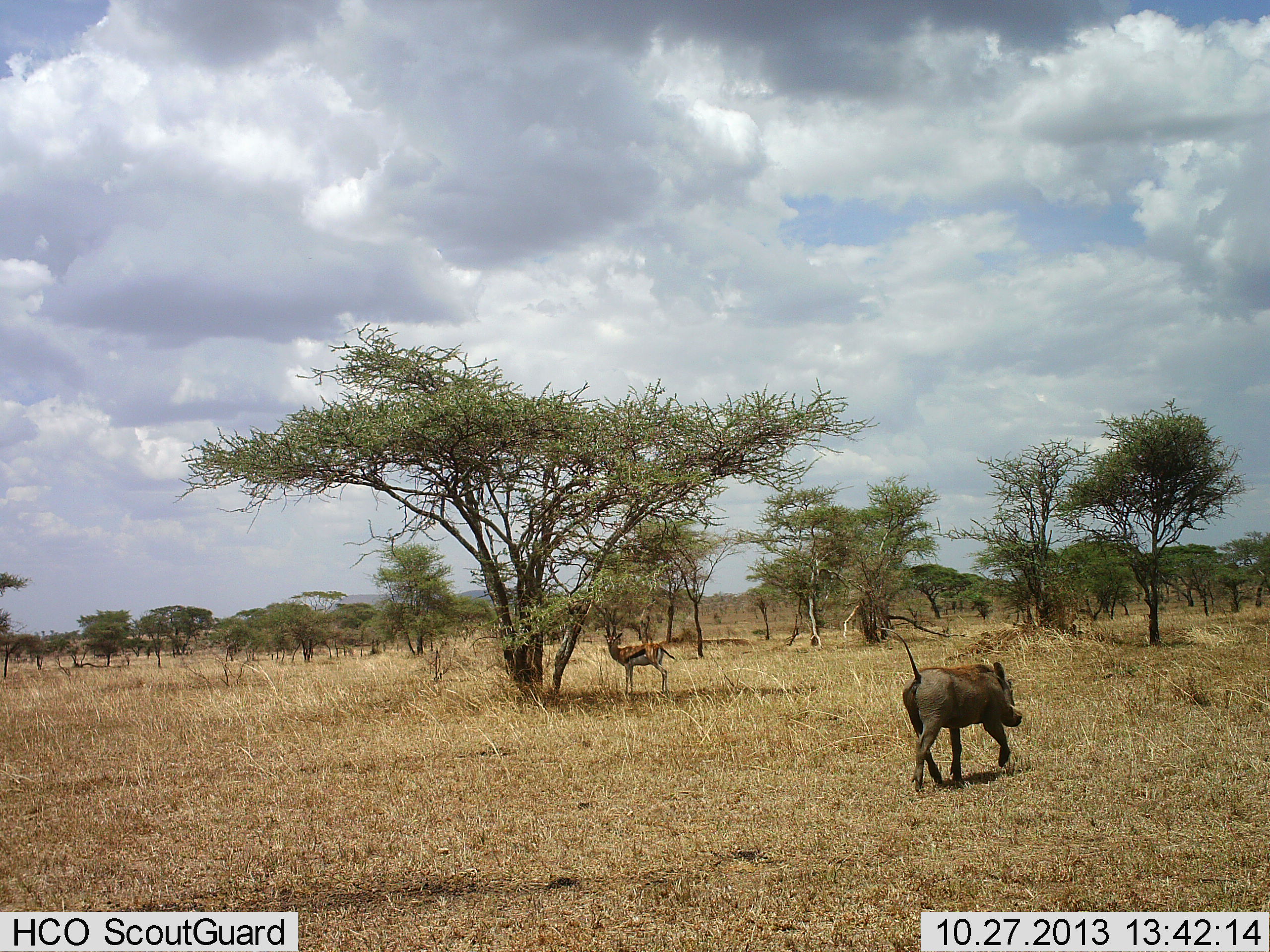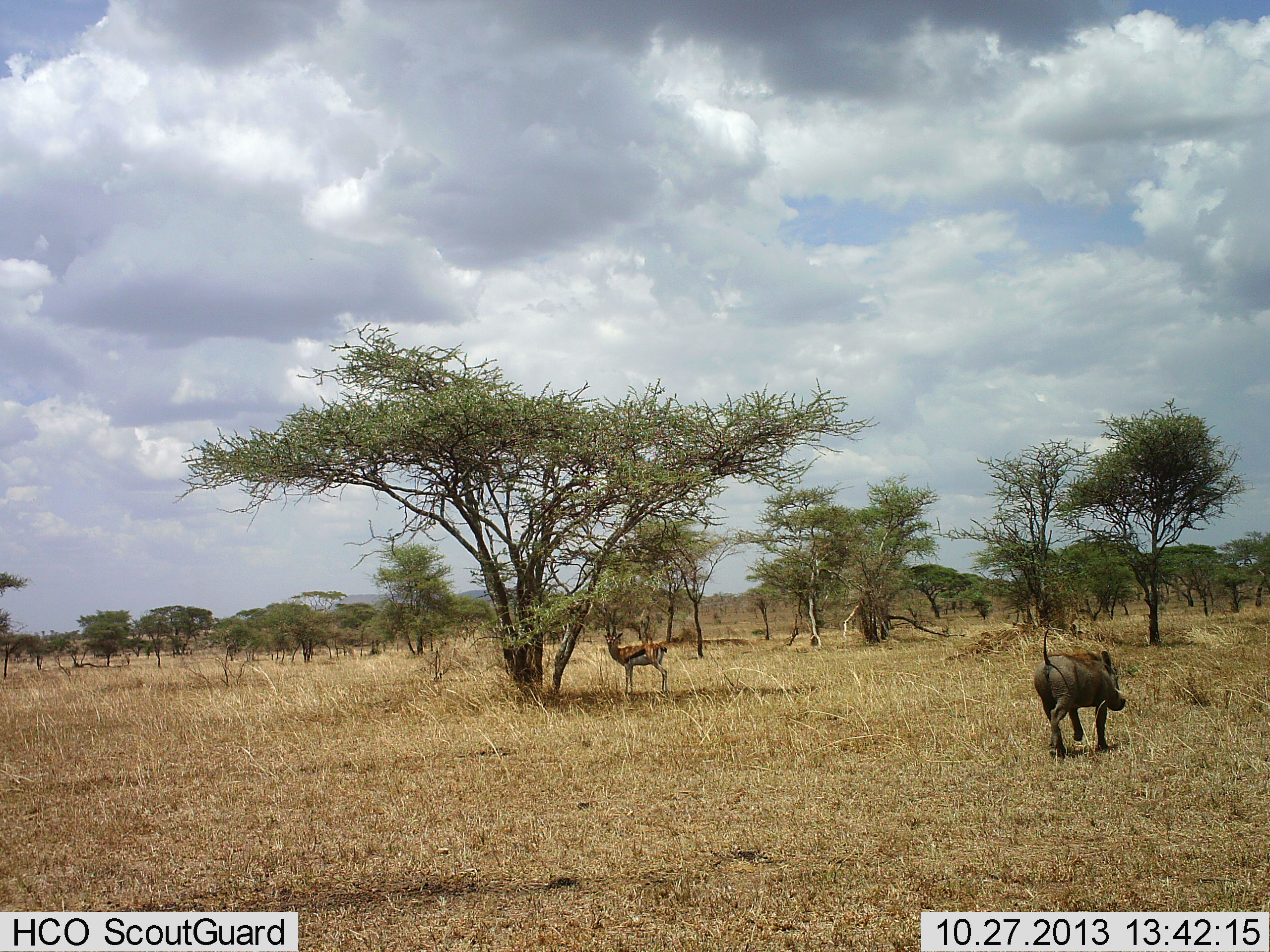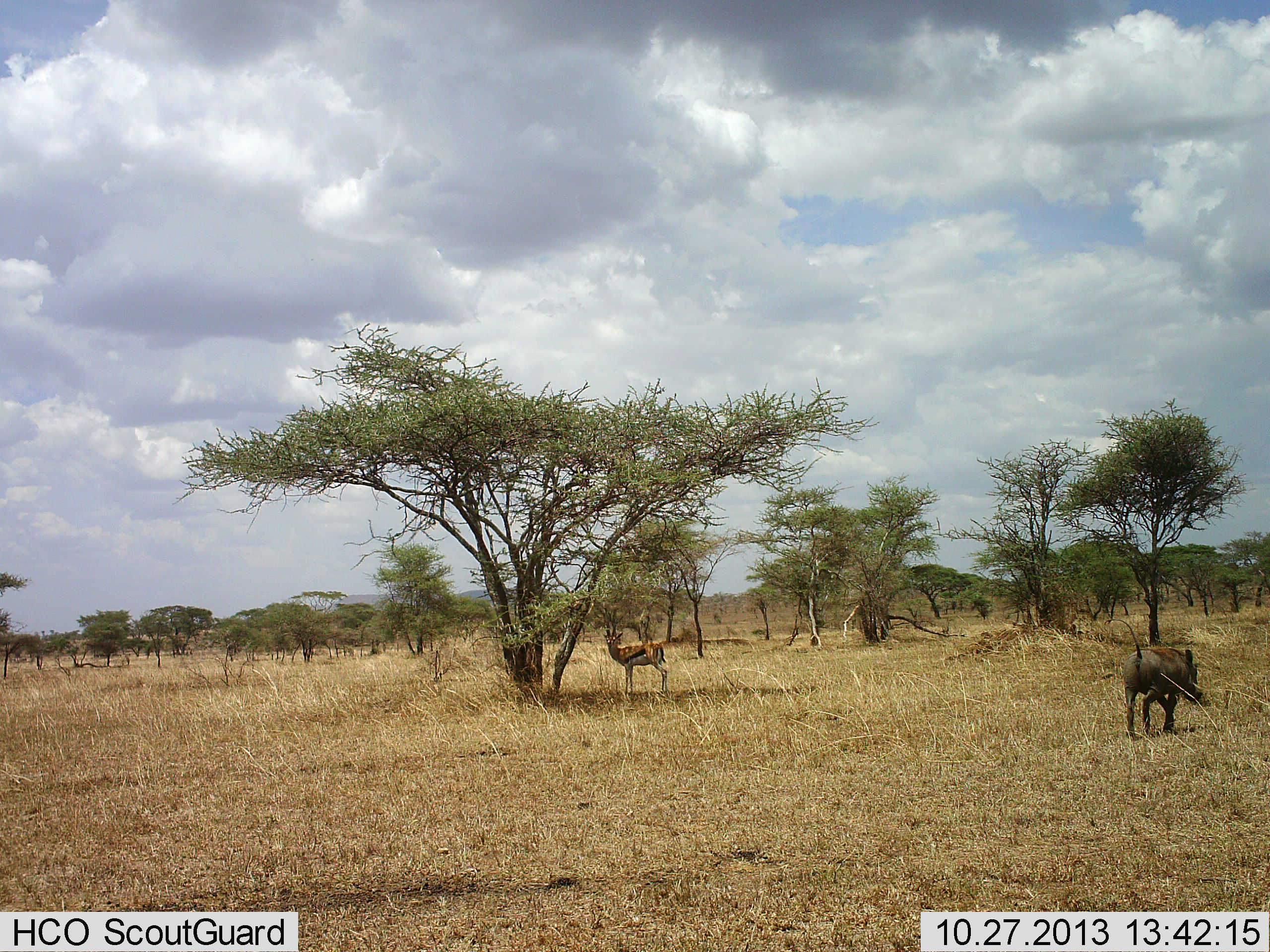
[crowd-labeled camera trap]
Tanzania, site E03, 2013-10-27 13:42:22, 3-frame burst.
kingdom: Animalia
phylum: Chordata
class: Mammalia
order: Artiodactyla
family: Bovidae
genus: Eudorcas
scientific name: Eudorcas thomsonii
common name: thomson's gazelle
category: gazellethomsons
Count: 1.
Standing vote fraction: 90%.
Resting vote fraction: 10%.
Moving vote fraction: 0%.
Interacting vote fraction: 0%.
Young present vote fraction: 0%.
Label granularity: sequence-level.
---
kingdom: Animalia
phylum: Chordata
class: Mammalia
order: Artiodactyla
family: Suidae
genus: Phacochoerus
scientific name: Phacochoerus africanus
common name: warthog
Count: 1.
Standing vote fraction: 0%.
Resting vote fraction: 0%.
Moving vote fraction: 100%.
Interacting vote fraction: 0%.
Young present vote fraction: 0%.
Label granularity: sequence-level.